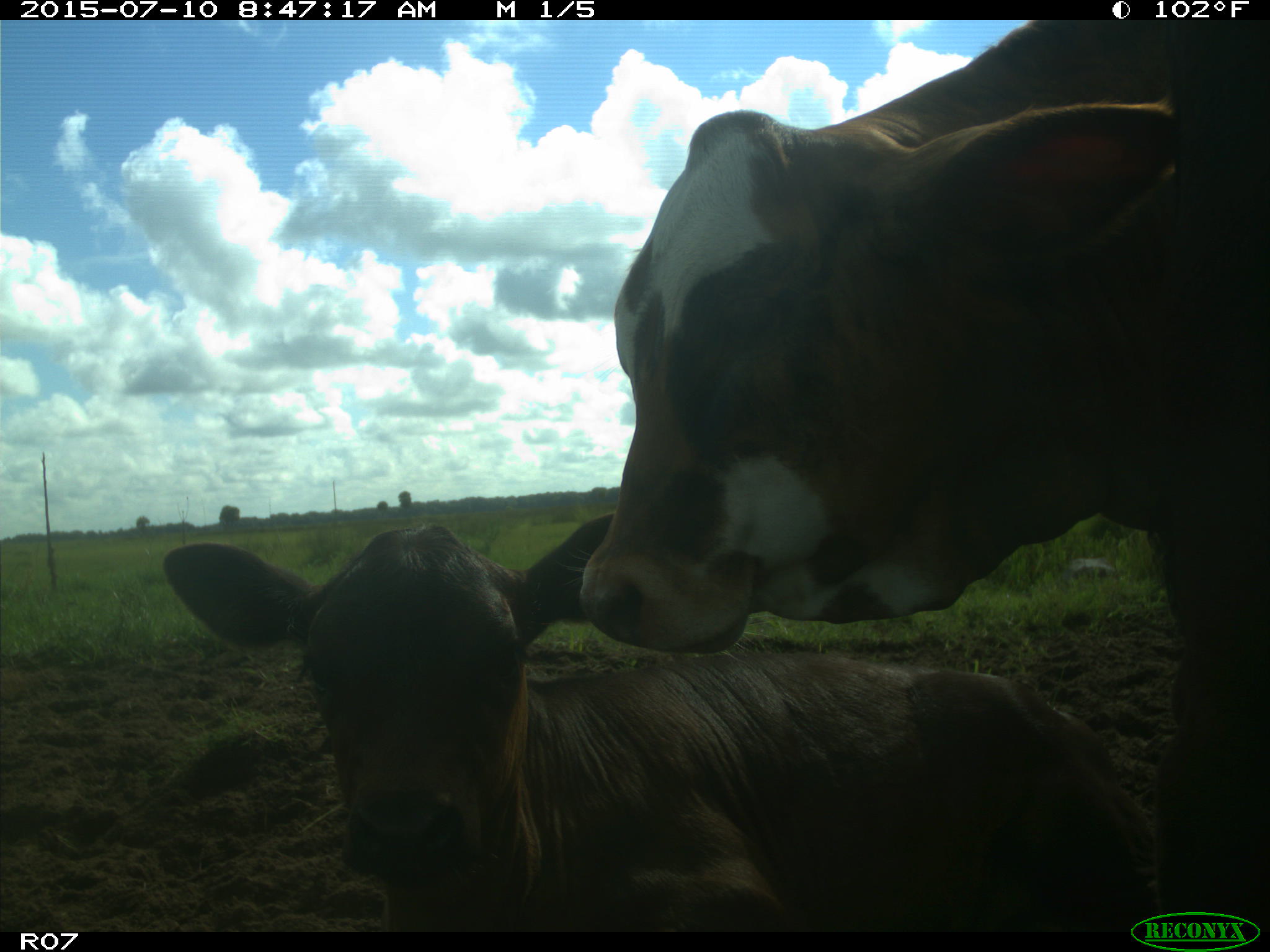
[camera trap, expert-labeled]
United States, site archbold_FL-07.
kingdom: Animalia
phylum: Chordata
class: Mammalia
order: Artiodactyla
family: Bovidae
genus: Bos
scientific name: Bos taurus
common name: domestic cow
Bos taurus (domestic cow).